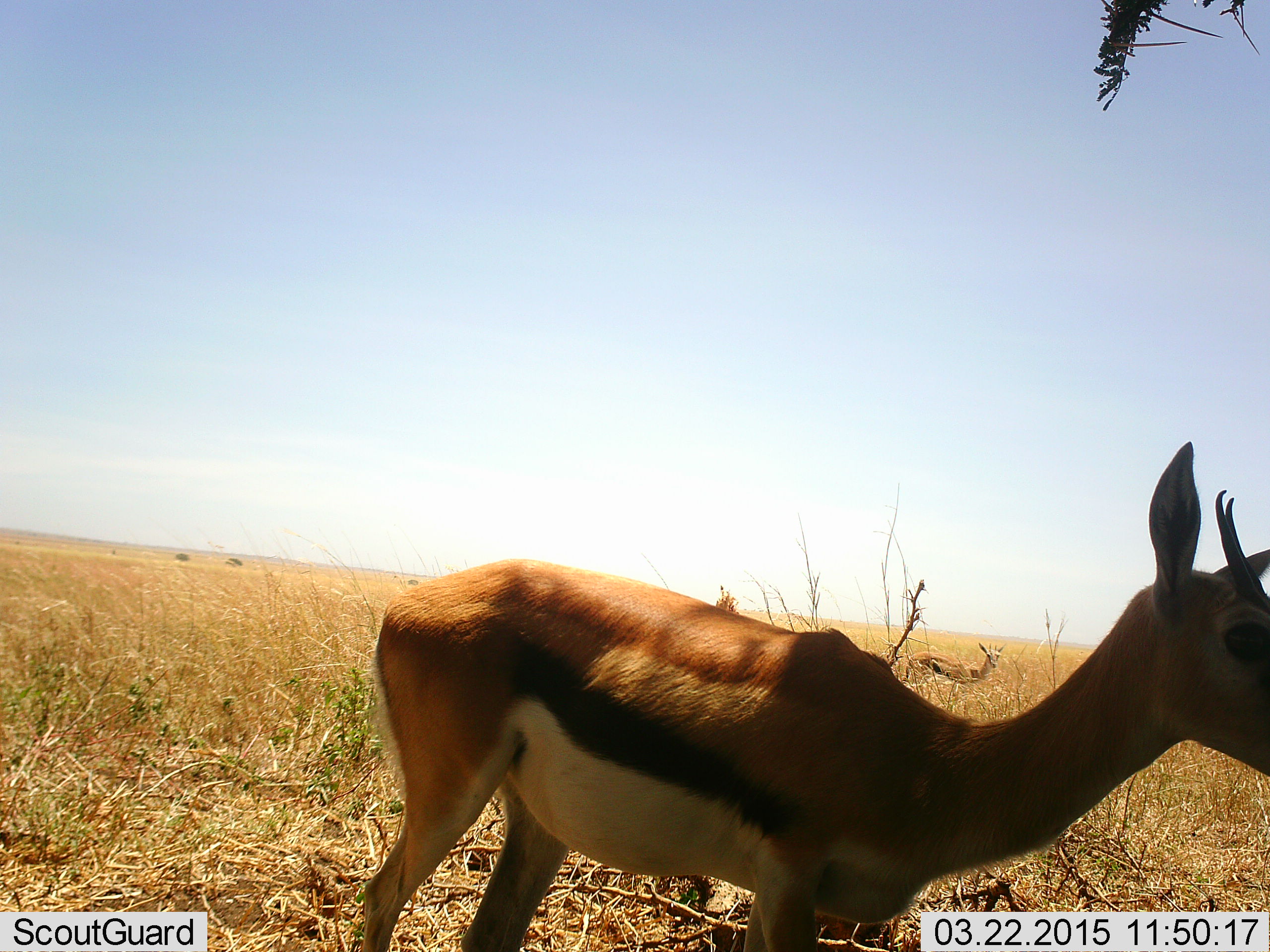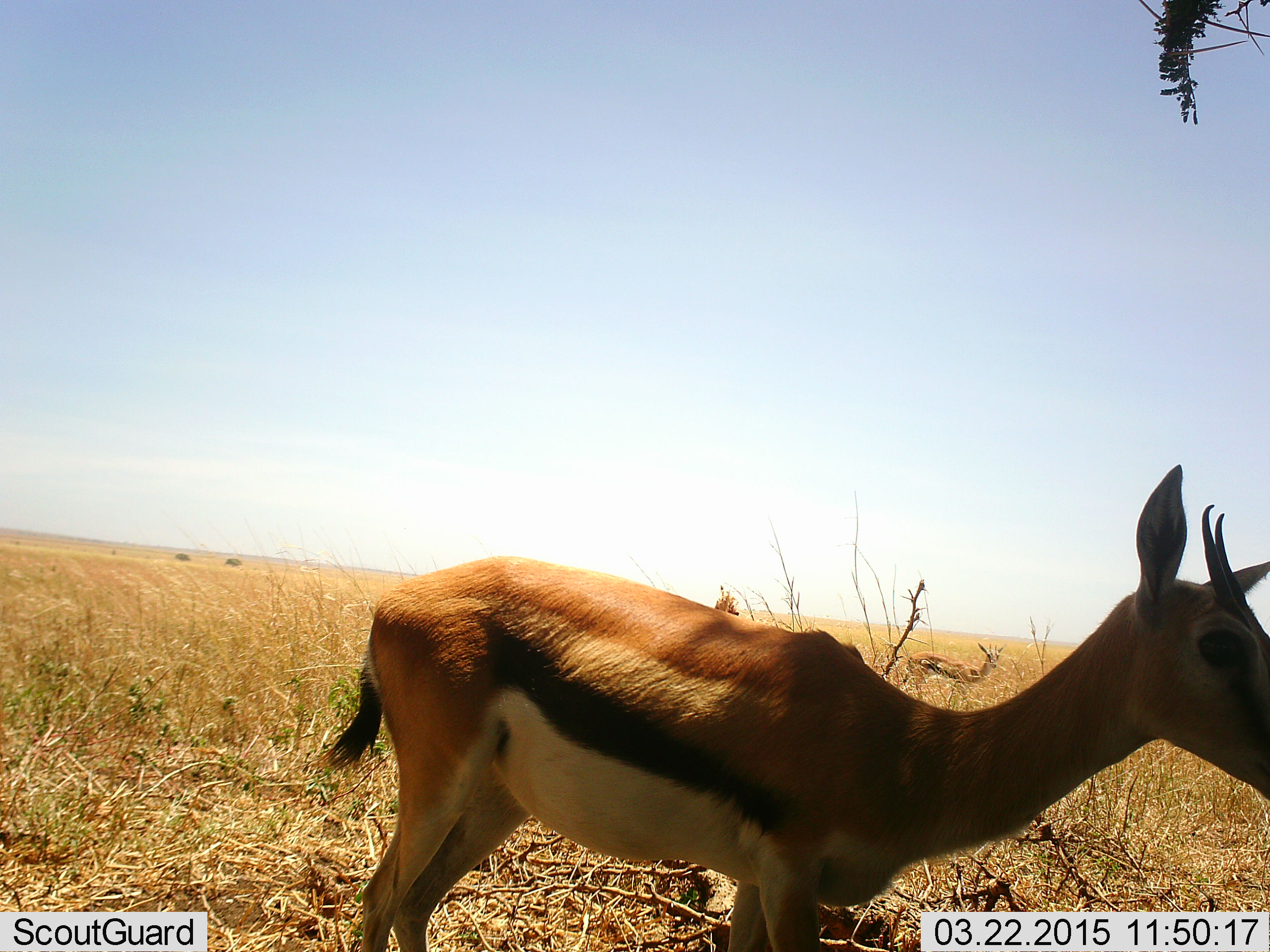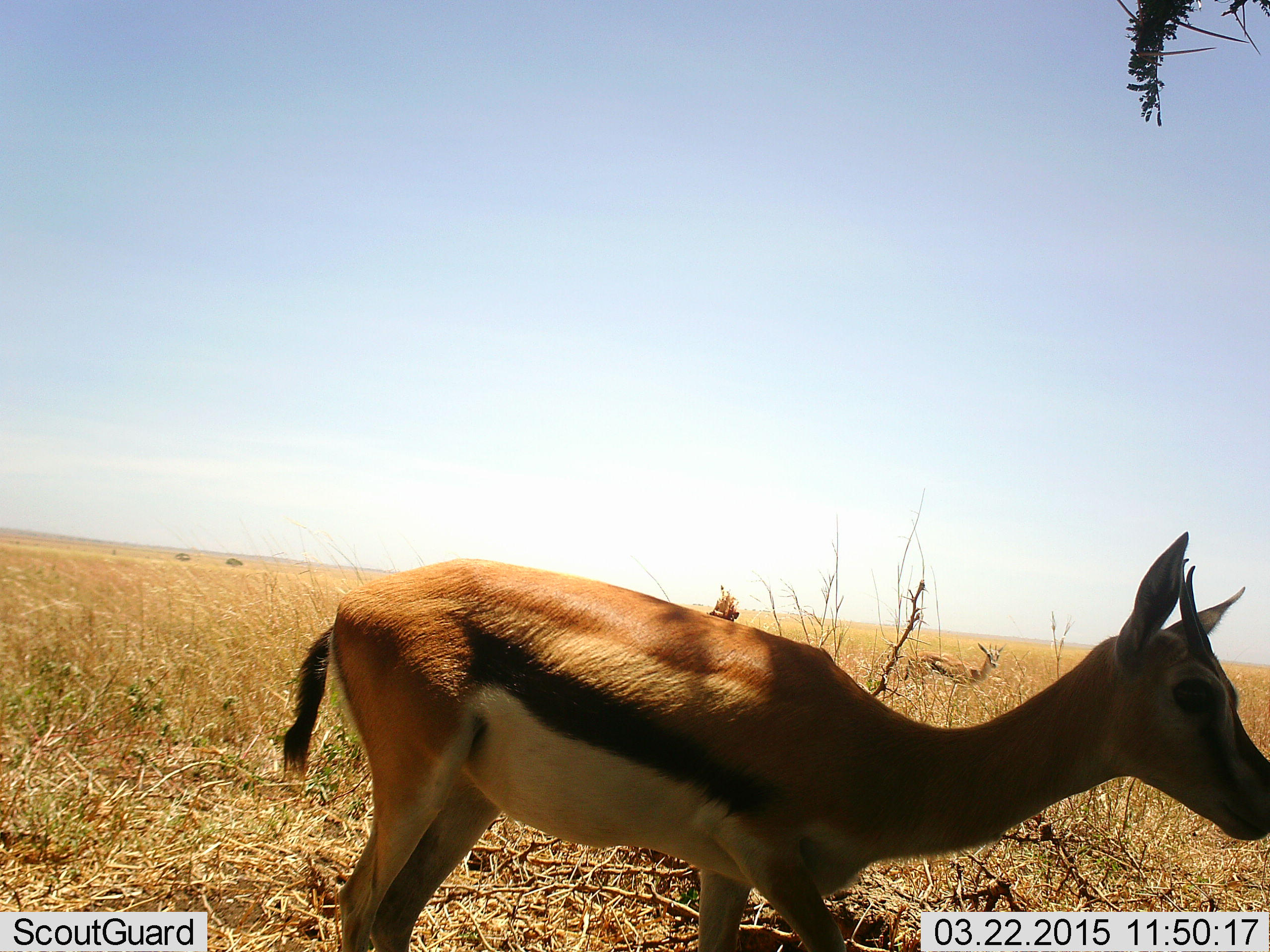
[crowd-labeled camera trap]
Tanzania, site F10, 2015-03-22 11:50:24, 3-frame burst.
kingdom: Animalia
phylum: Chordata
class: Mammalia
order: Artiodactyla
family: Bovidae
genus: Eudorcas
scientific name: Eudorcas thomsonii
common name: thomson's gazelle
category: gazellethomsons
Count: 1.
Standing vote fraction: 80%.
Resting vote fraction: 0%.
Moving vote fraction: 20%.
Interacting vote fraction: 0%.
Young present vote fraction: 0%.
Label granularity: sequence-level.